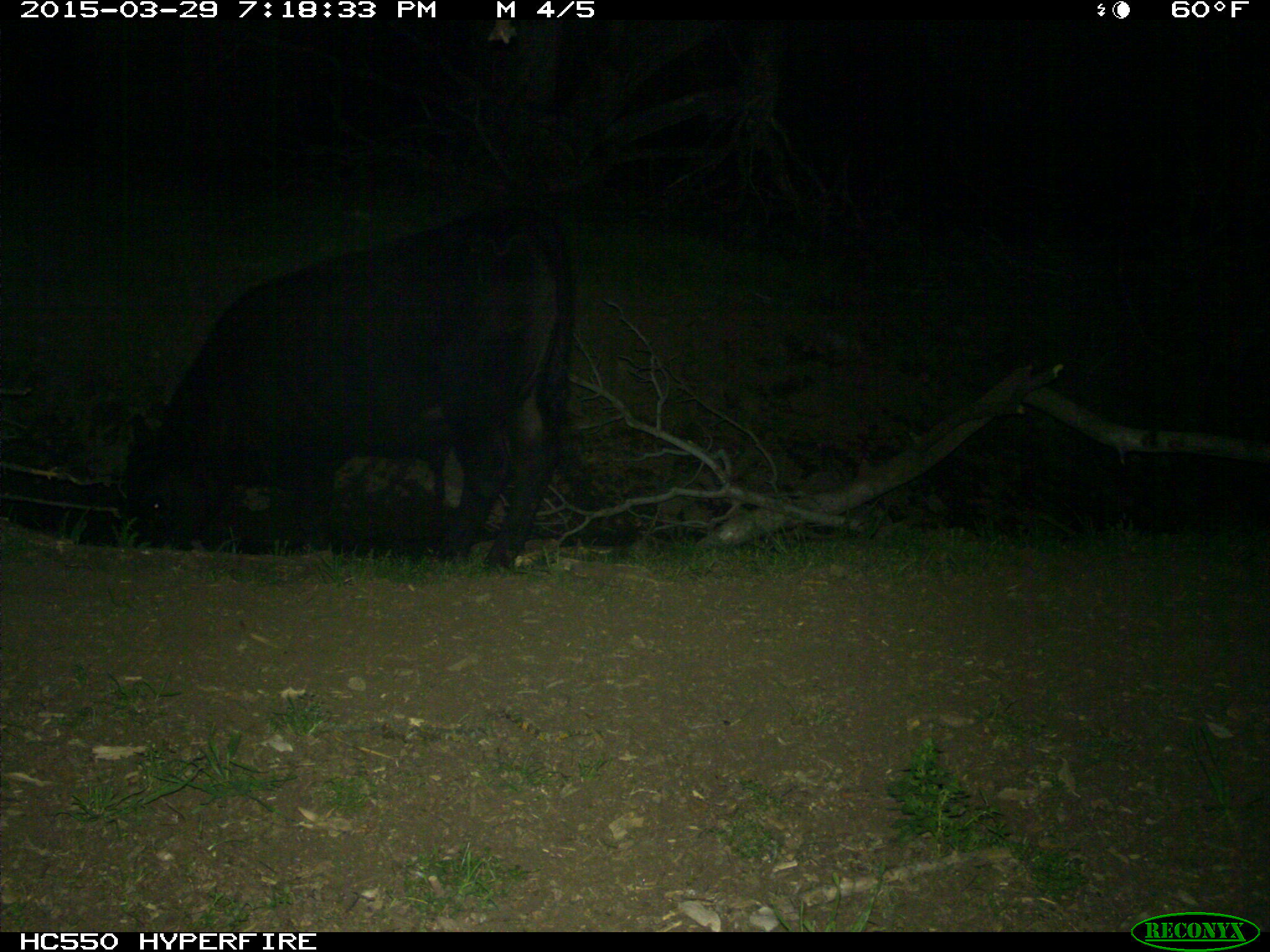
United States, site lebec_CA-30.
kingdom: Animalia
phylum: Chordata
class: Mammalia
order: Artiodactyla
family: Bovidae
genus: Bos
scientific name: Bos taurus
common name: domestic cow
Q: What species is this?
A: Bos taurus (domestic cow).